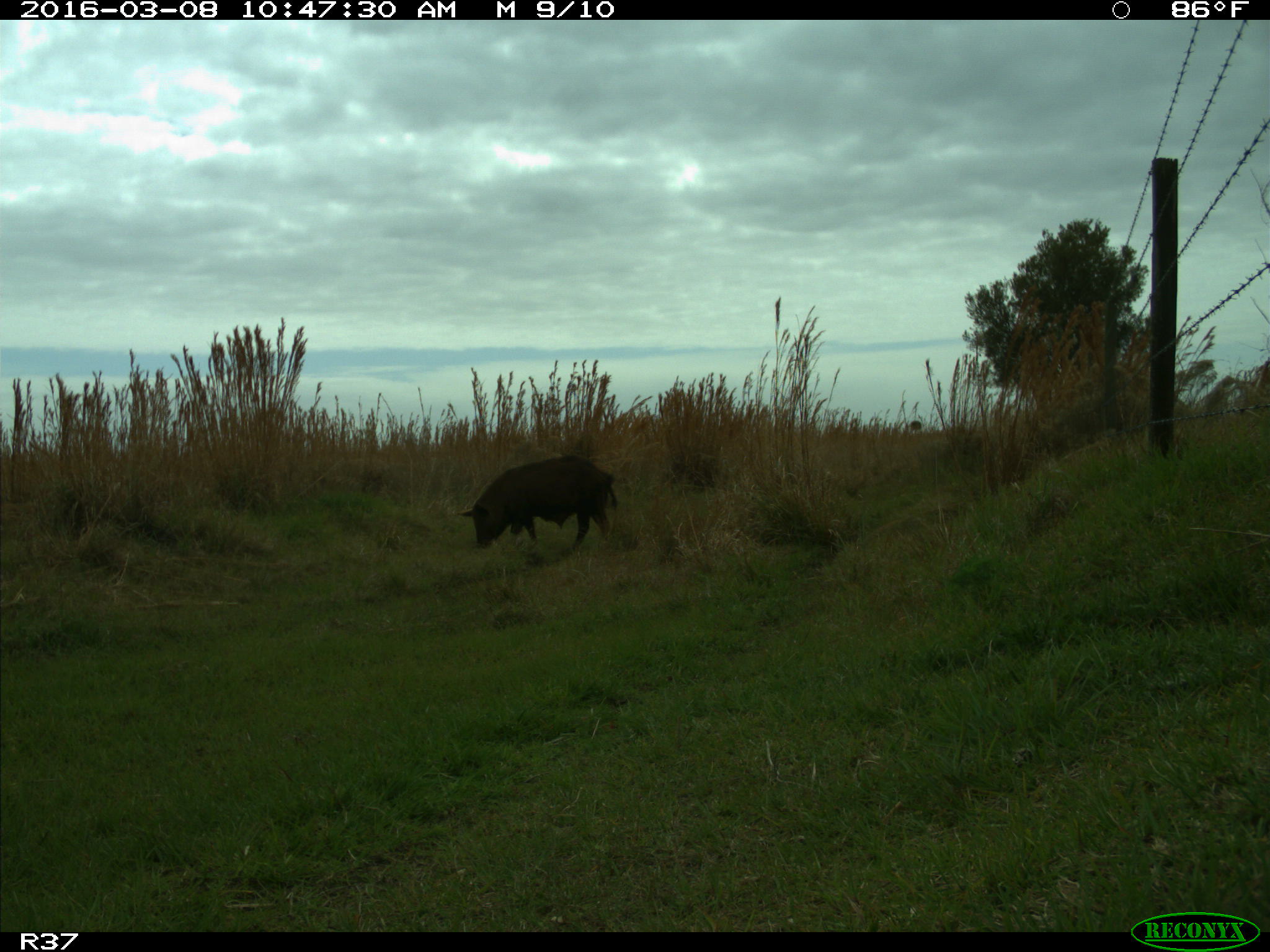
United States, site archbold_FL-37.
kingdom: Animalia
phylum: Chordata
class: Mammalia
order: Artiodactyla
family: Suidae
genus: Sus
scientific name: Sus scrofa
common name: wild boar